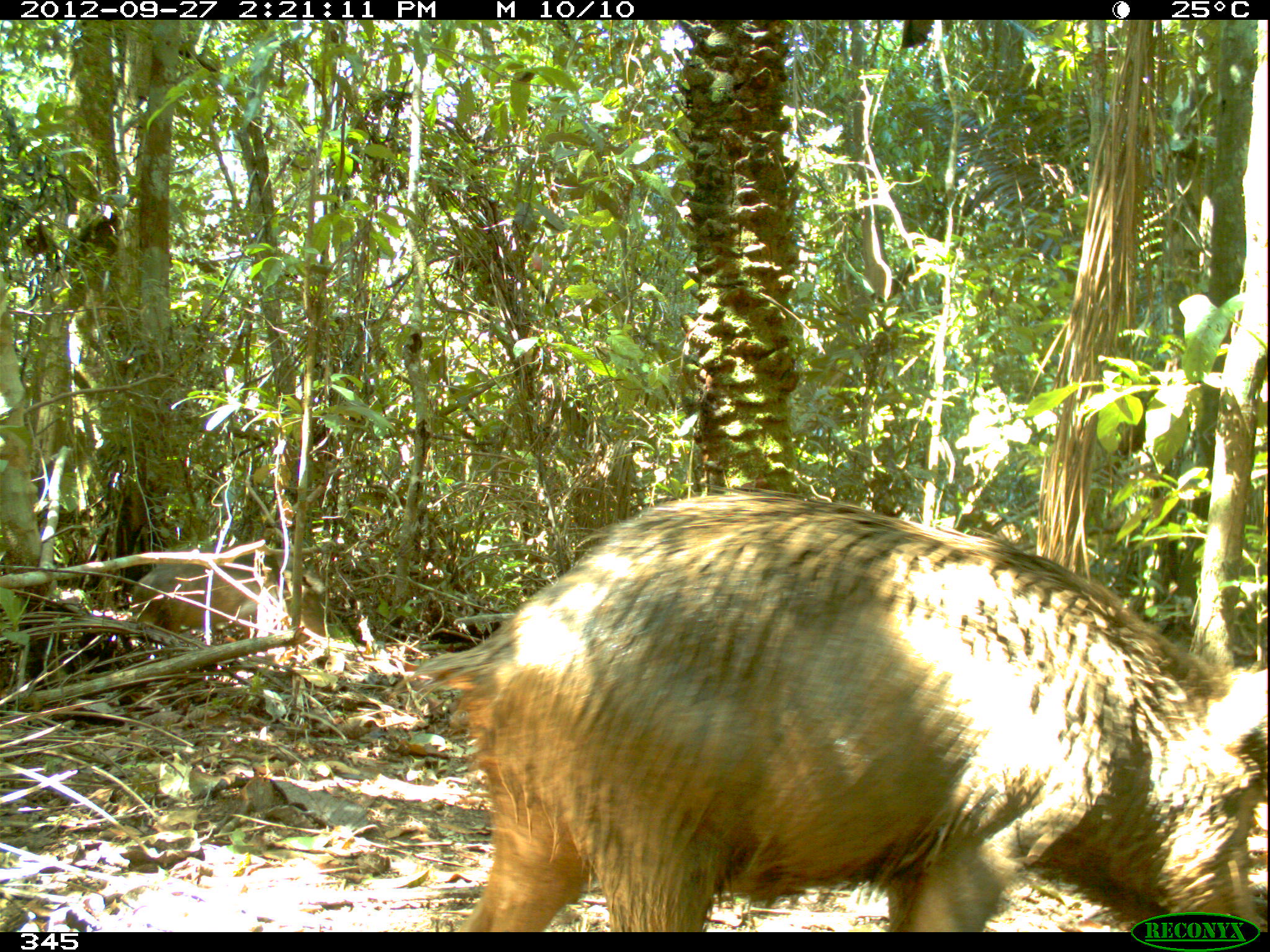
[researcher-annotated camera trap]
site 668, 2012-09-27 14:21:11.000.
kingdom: Animalia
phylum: Chordata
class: Mammalia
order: Artiodactyla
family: Tayassuidae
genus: Tayassu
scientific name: Tayassu pecari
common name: white-lipped peccary